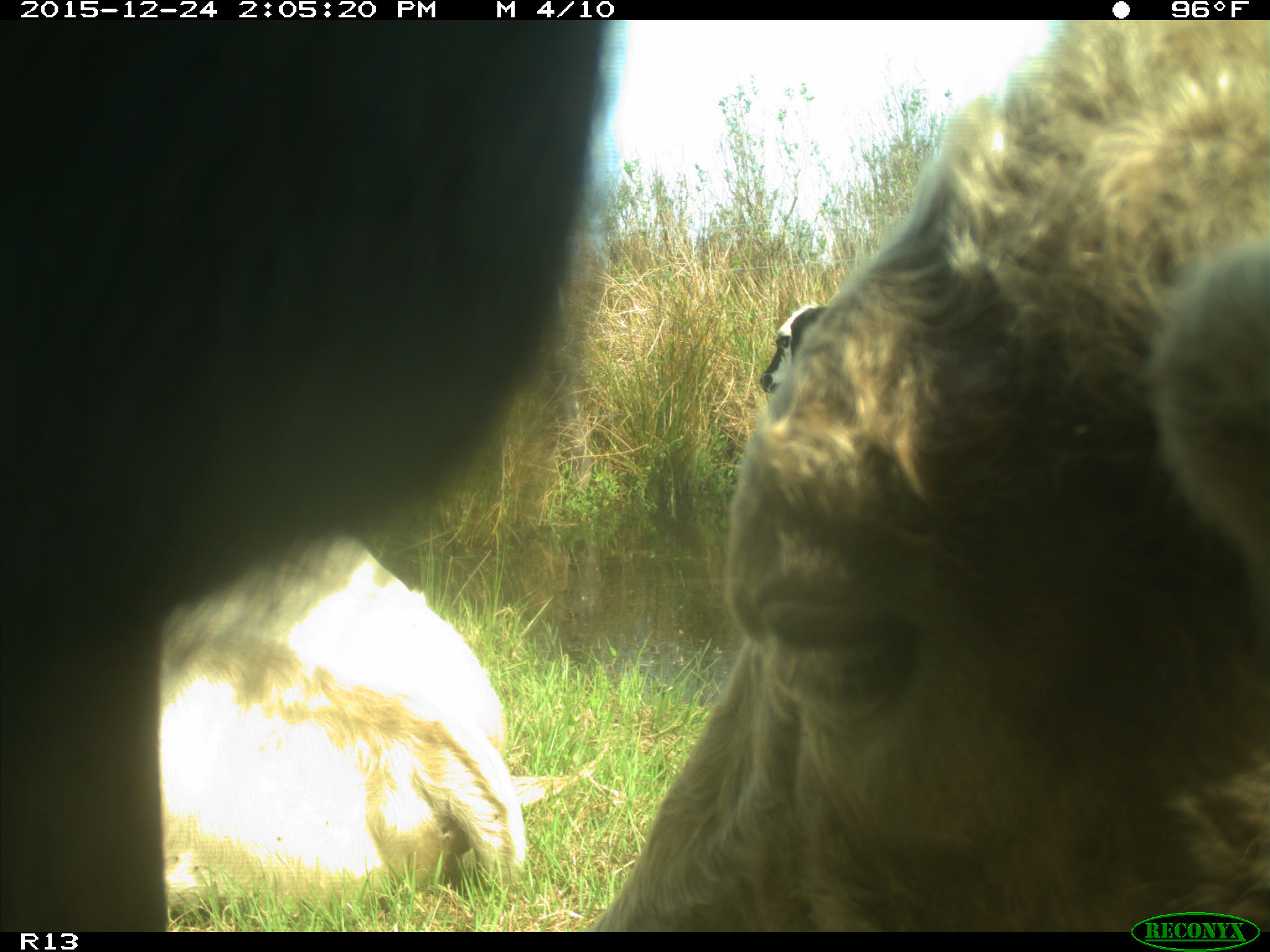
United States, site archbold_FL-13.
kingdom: Animalia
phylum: Chordata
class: Mammalia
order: Artiodactyla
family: Bovidae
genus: Bos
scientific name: Bos taurus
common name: domestic cow